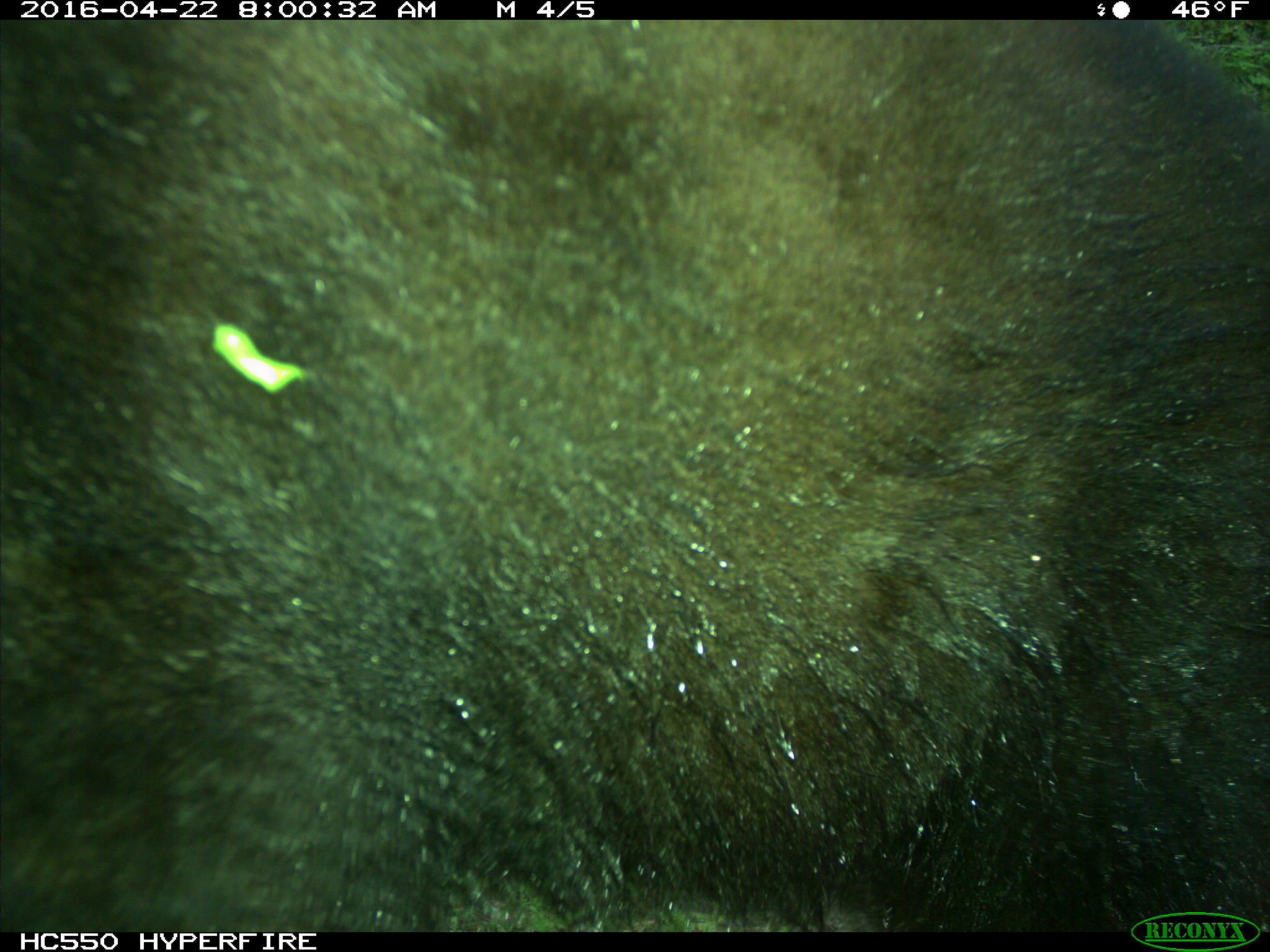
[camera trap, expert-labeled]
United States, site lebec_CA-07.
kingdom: Animalia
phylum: Chordata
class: Mammalia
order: Carnivora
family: Ursidae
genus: Ursus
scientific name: Ursus americanus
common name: american black bear